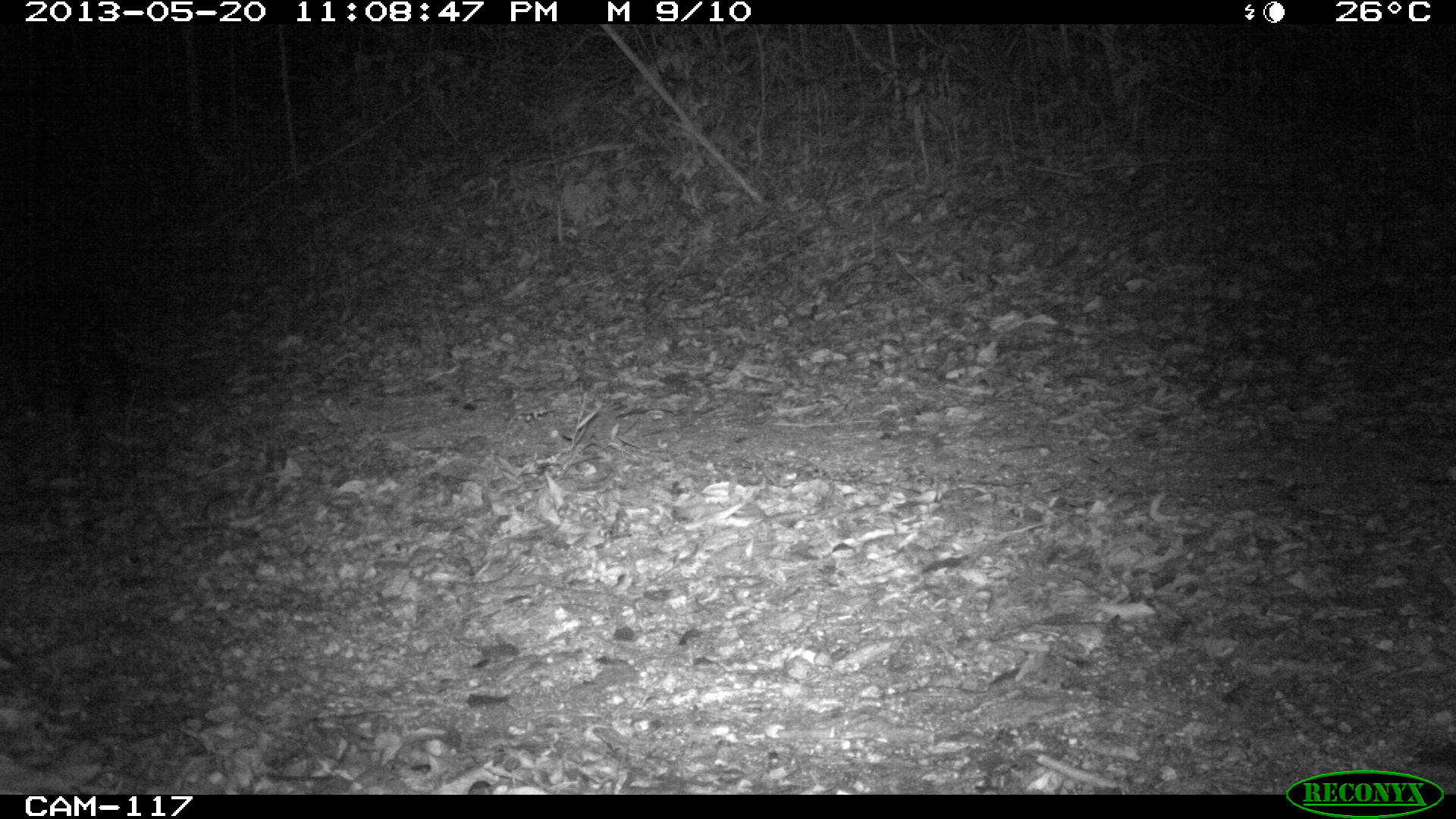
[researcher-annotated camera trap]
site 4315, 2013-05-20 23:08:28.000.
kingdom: Animalia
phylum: Chordata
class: Mammalia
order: Carnivora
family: Felidae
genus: Leopardus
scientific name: Leopardus pardalis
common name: ocelot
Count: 1.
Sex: male.